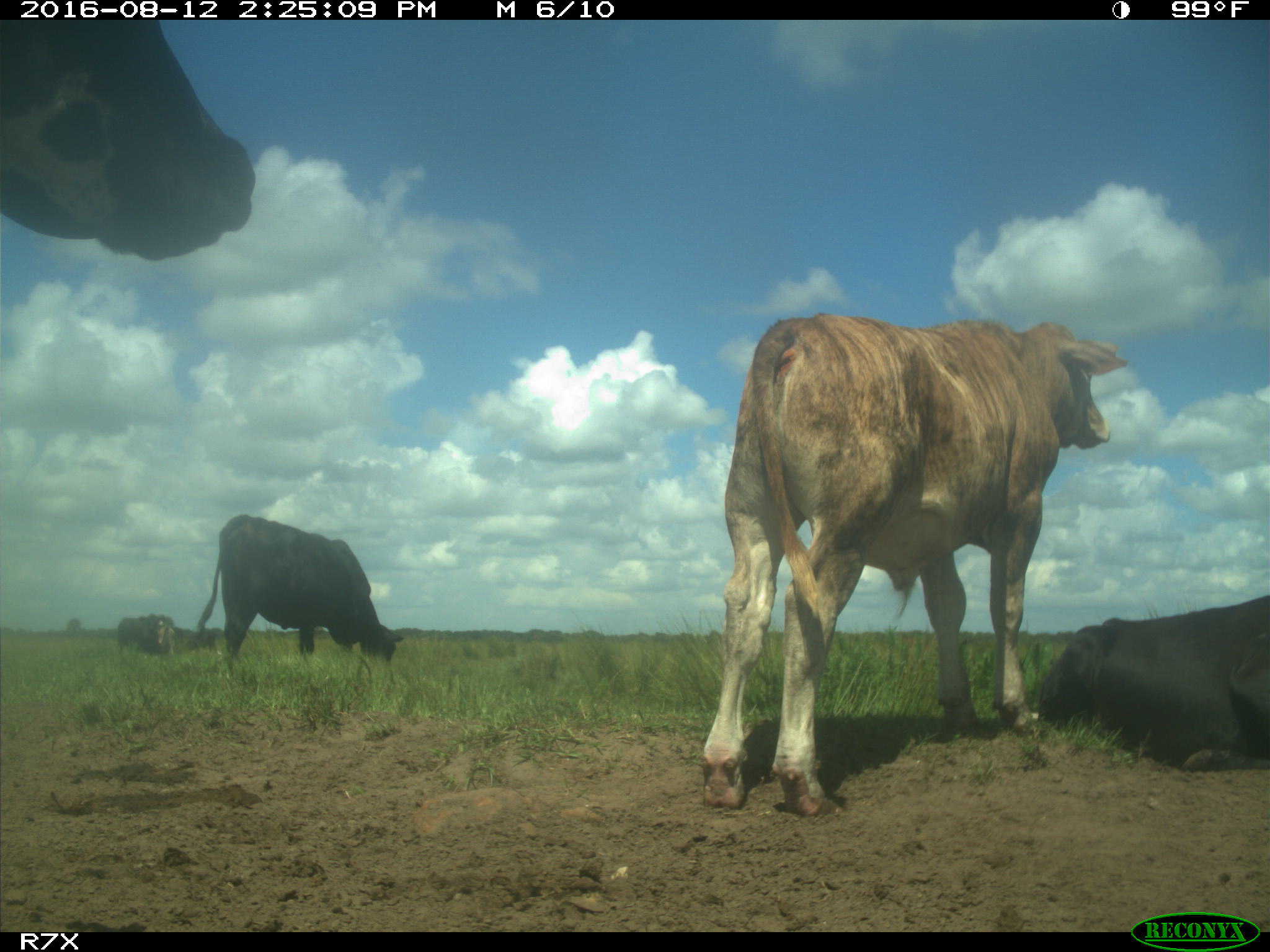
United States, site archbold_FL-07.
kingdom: Animalia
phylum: Chordata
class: Mammalia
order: Artiodactyla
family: Bovidae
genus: Bos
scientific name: Bos taurus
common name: domestic cow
Bos taurus (domestic cow).